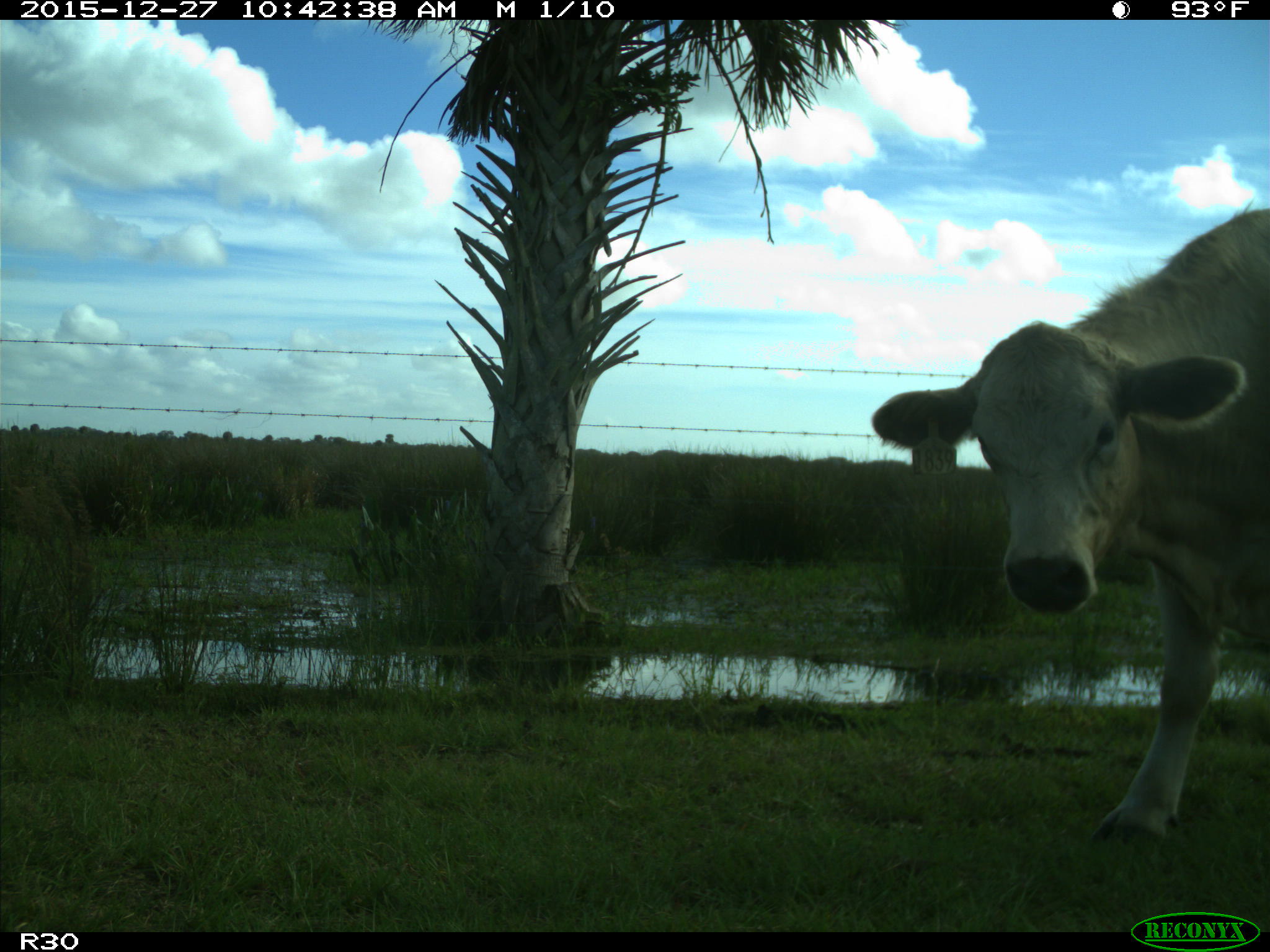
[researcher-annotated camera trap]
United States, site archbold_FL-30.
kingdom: Animalia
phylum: Chordata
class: Mammalia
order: Artiodactyla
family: Bovidae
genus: Bos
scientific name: Bos taurus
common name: domestic cow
Bos taurus (domestic cow).